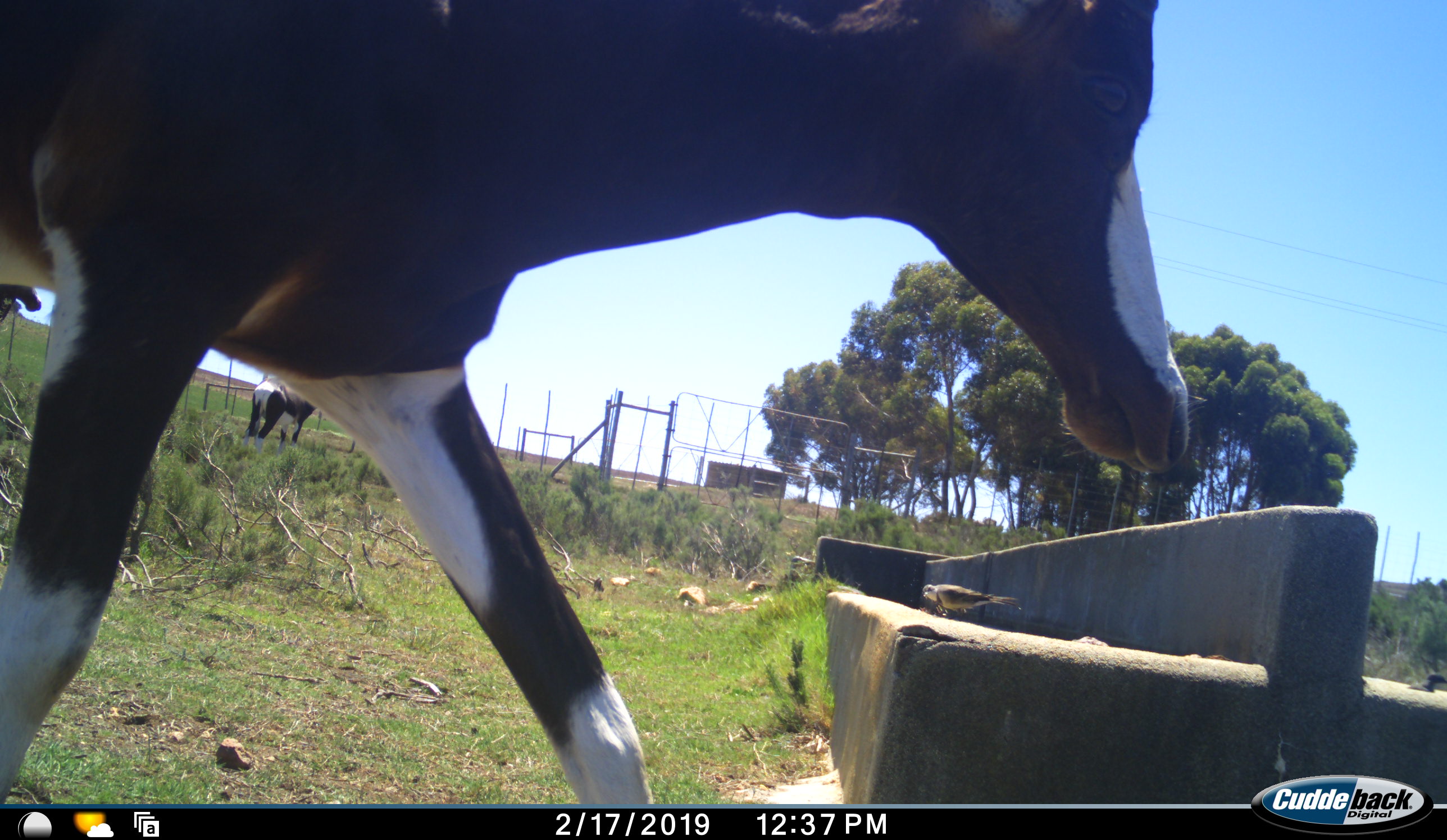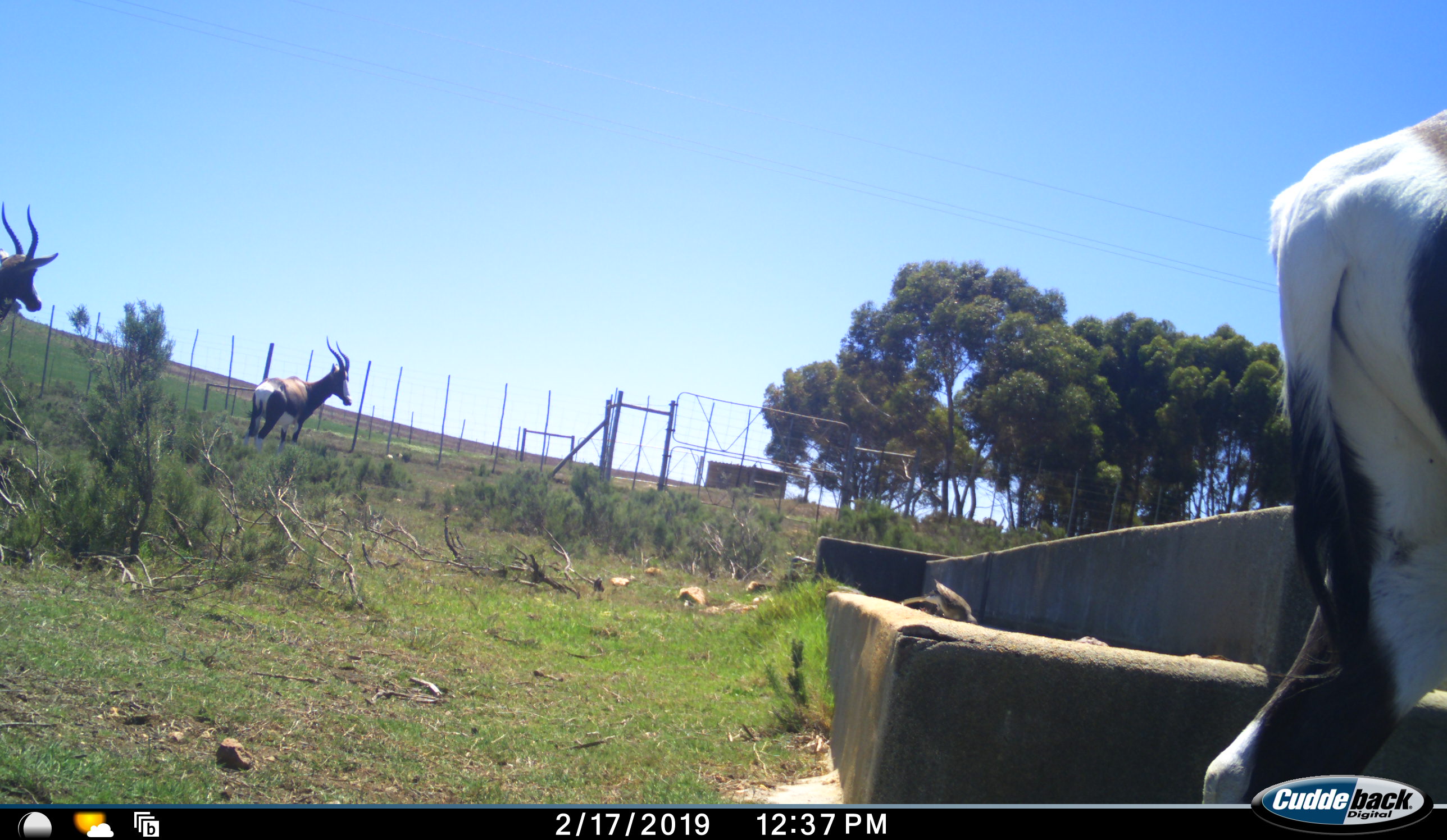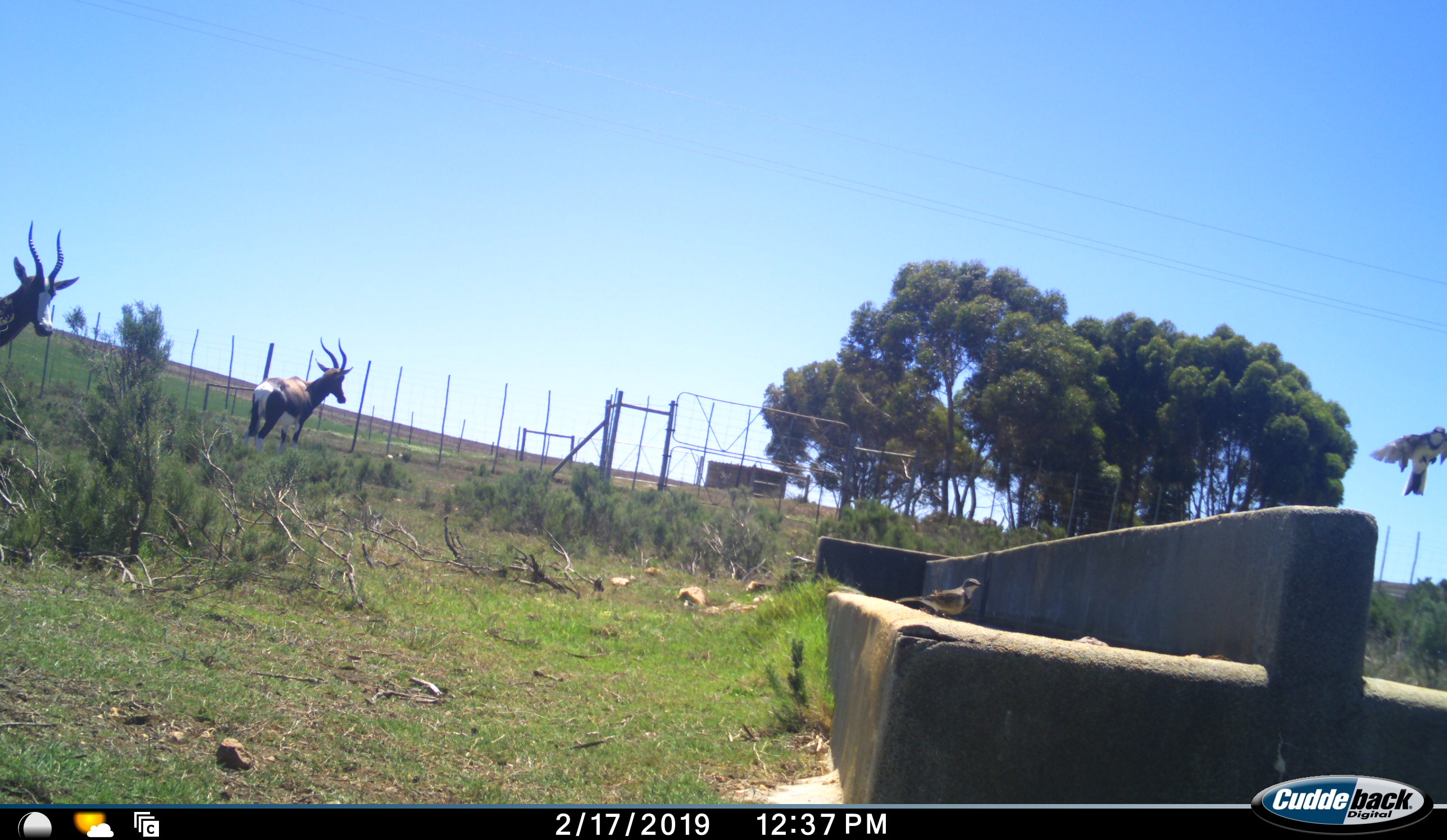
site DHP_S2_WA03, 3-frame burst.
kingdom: Animalia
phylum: Chordata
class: Mammalia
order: Artiodactyla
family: Bovidae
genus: Damaliscus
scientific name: Damaliscus pygargus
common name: bontebok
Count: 3.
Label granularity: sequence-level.